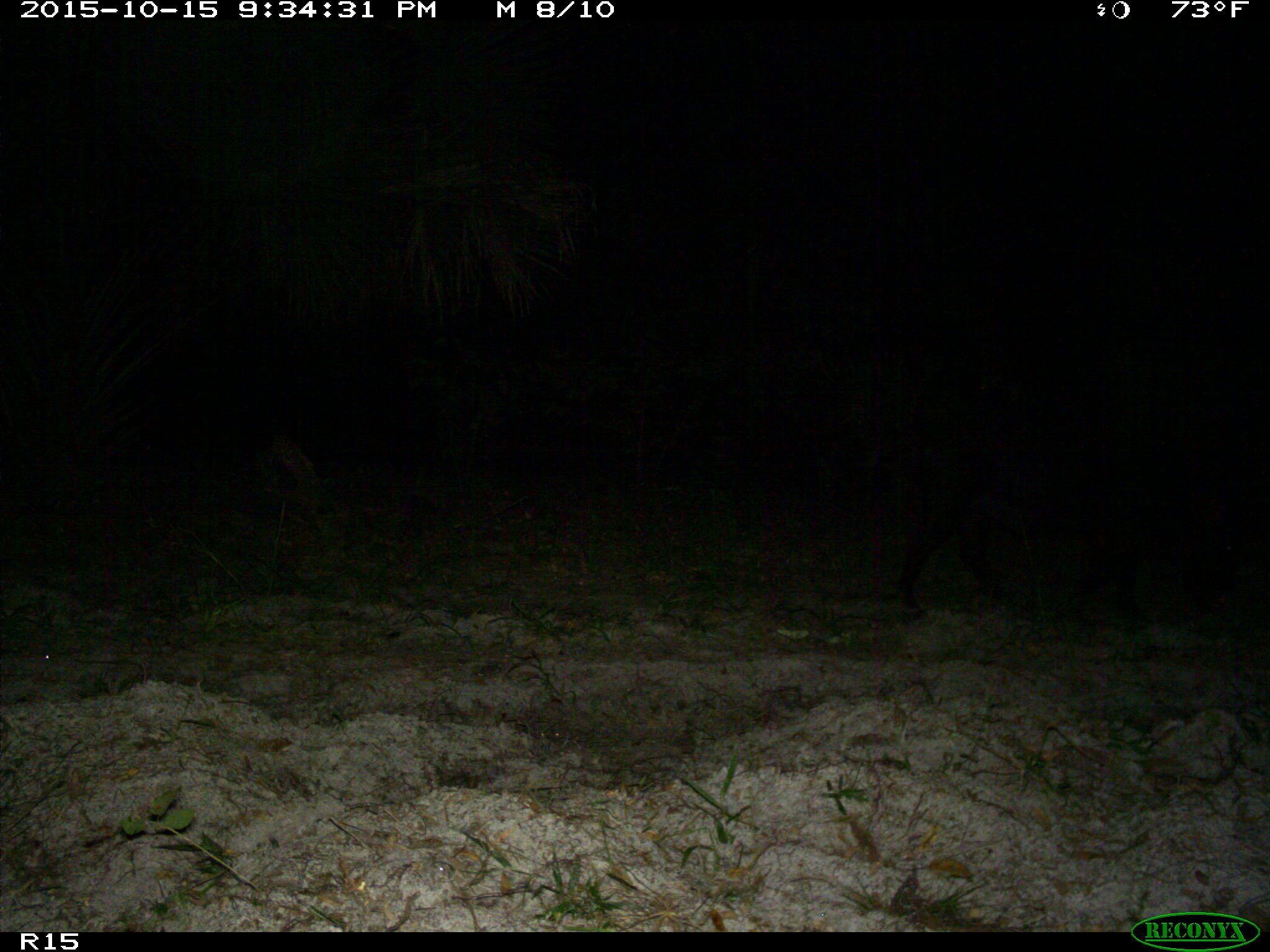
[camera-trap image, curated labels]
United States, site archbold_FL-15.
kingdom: Animalia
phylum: Chordata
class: Mammalia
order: Artiodactyla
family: Suidae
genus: Sus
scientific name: Sus scrofa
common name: wild boar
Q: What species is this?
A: Sus scrofa (wild boar).